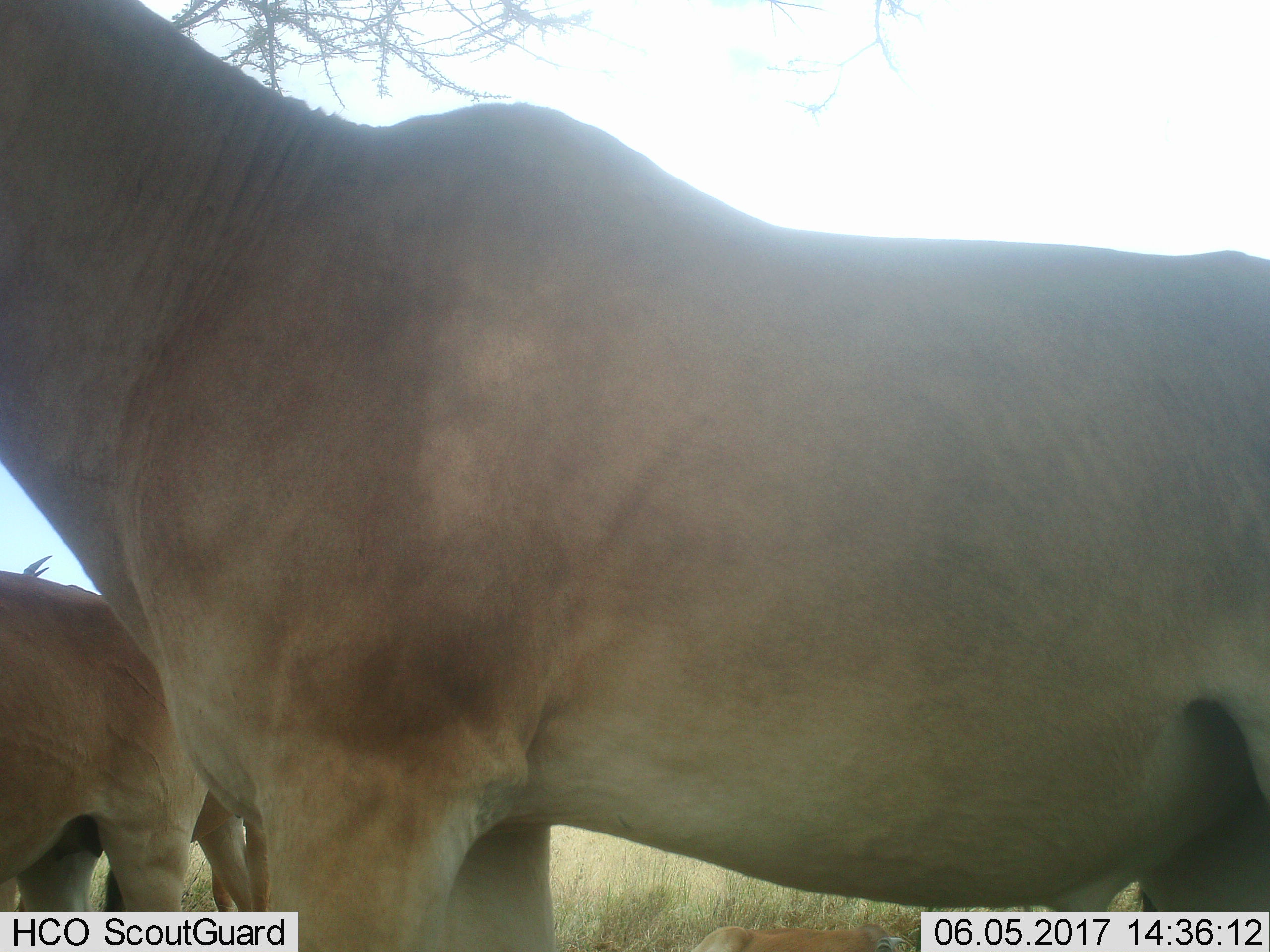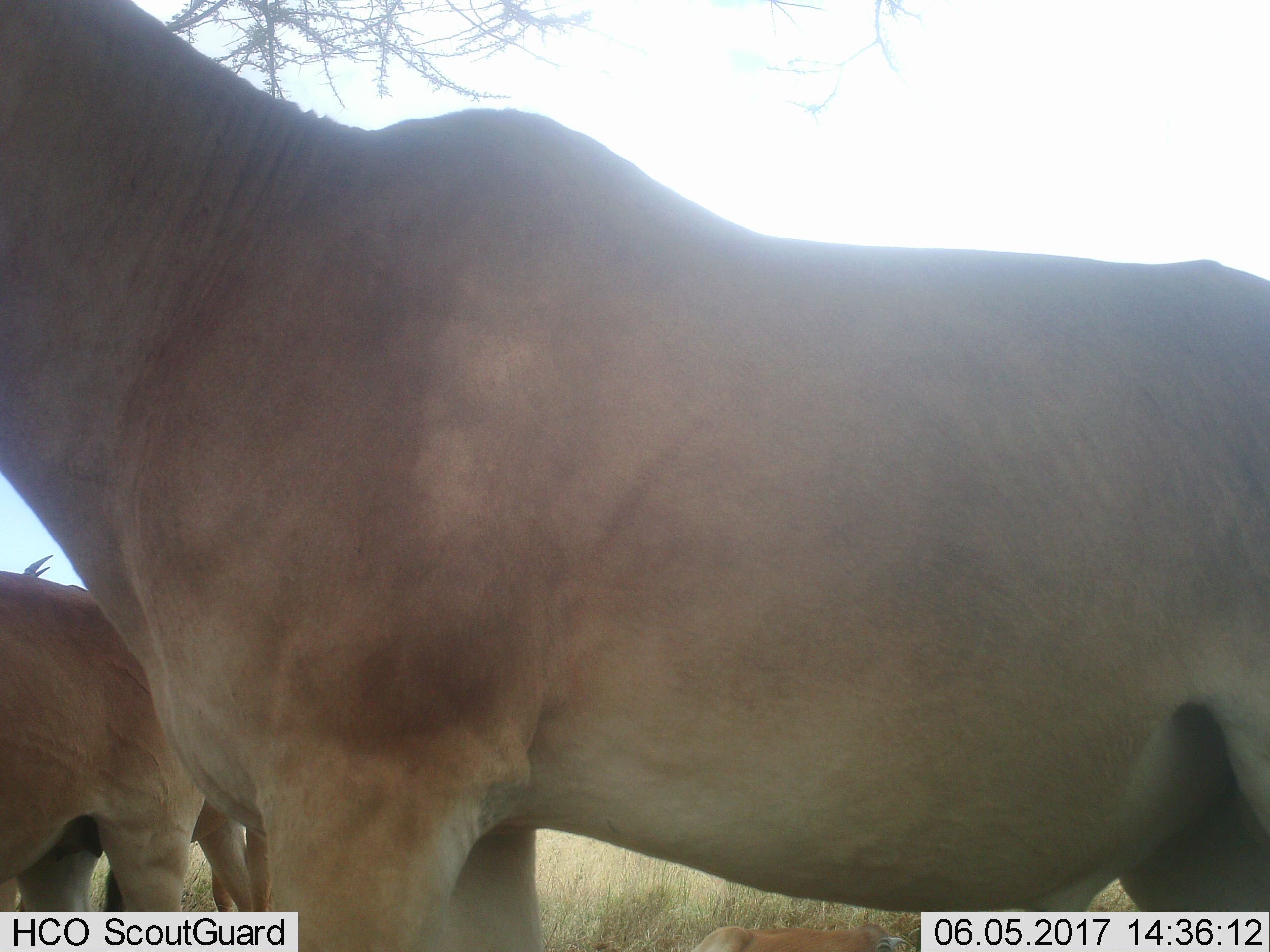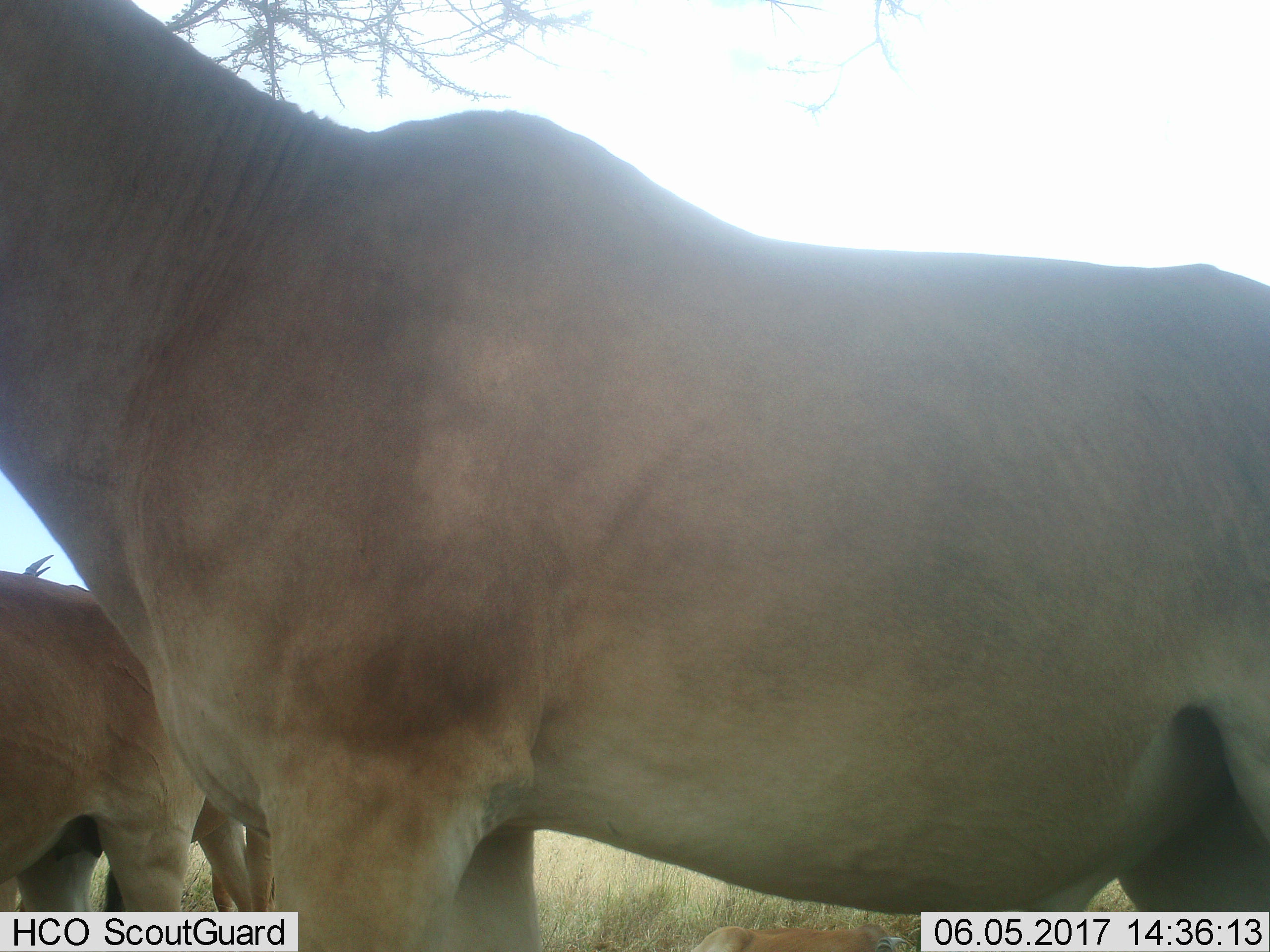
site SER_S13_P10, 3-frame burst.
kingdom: Animalia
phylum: Chordata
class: Mammalia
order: Artiodactyla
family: Bovidae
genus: Alcelaphus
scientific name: Alcelaphus buselaphus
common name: hartebeest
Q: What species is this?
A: Hartebeest (Alcelaphus buselaphus).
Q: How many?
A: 4.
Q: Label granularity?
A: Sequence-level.